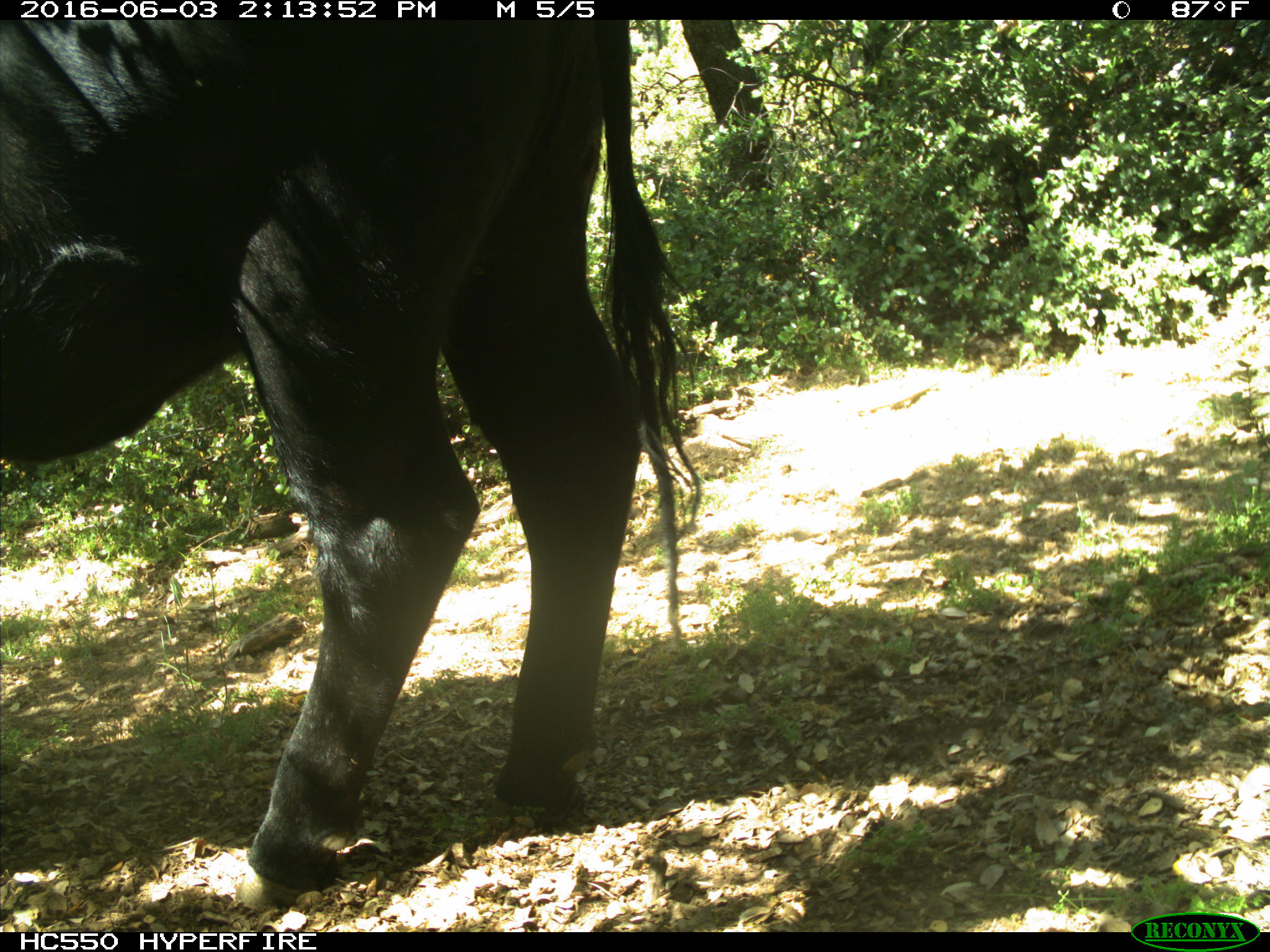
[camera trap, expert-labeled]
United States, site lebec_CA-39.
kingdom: Animalia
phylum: Chordata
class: Mammalia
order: Artiodactyla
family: Bovidae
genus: Bos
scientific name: Bos taurus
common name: domestic cow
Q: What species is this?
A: Bos taurus (domestic cow).